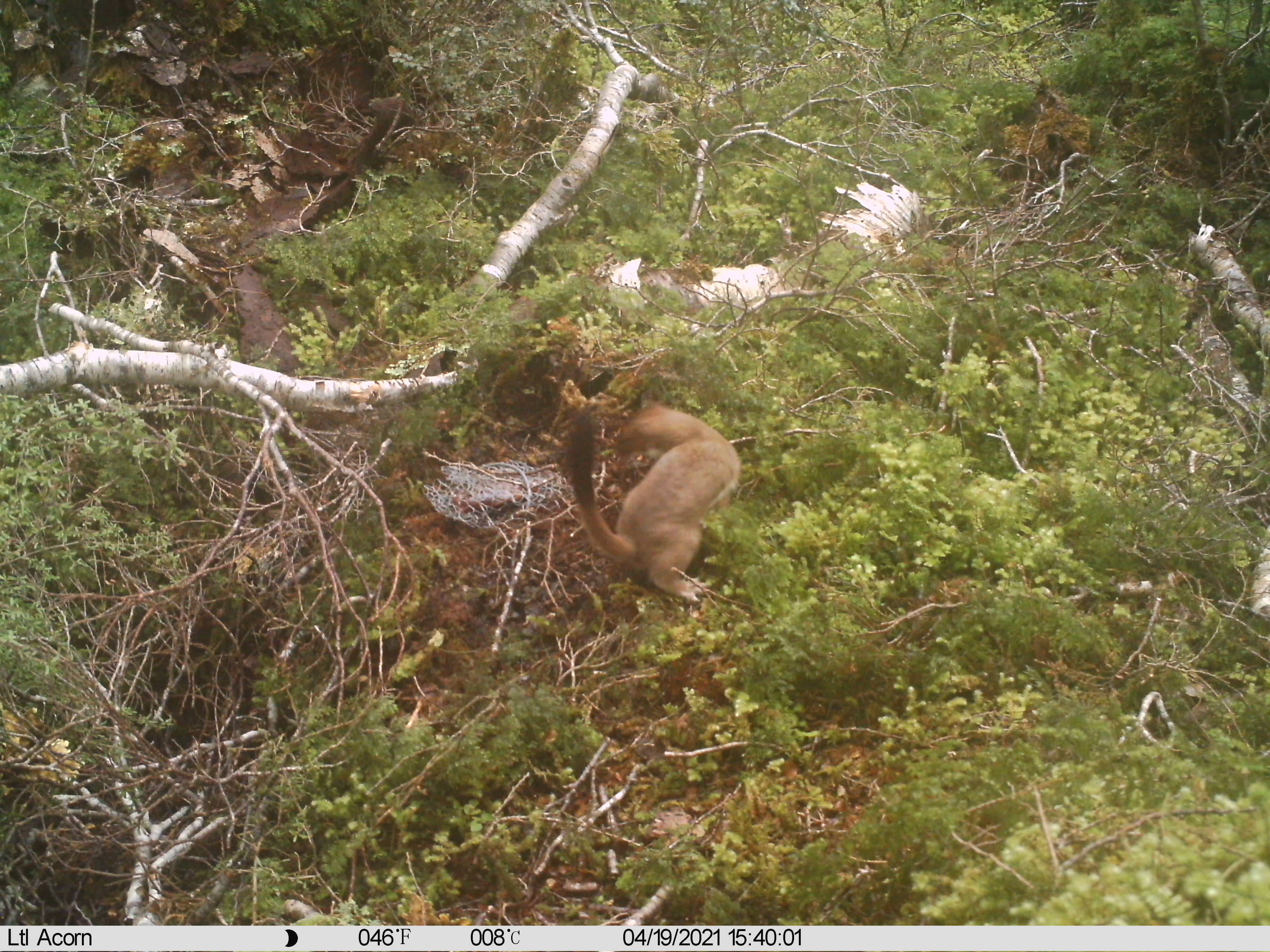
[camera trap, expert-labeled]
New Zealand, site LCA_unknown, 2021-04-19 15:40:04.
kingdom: Animalia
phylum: Chordata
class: Mammalia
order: Carnivora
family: Mustelidae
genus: Mustela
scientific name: Mustela erminea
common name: stoat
Stoat (Mustela erminea).